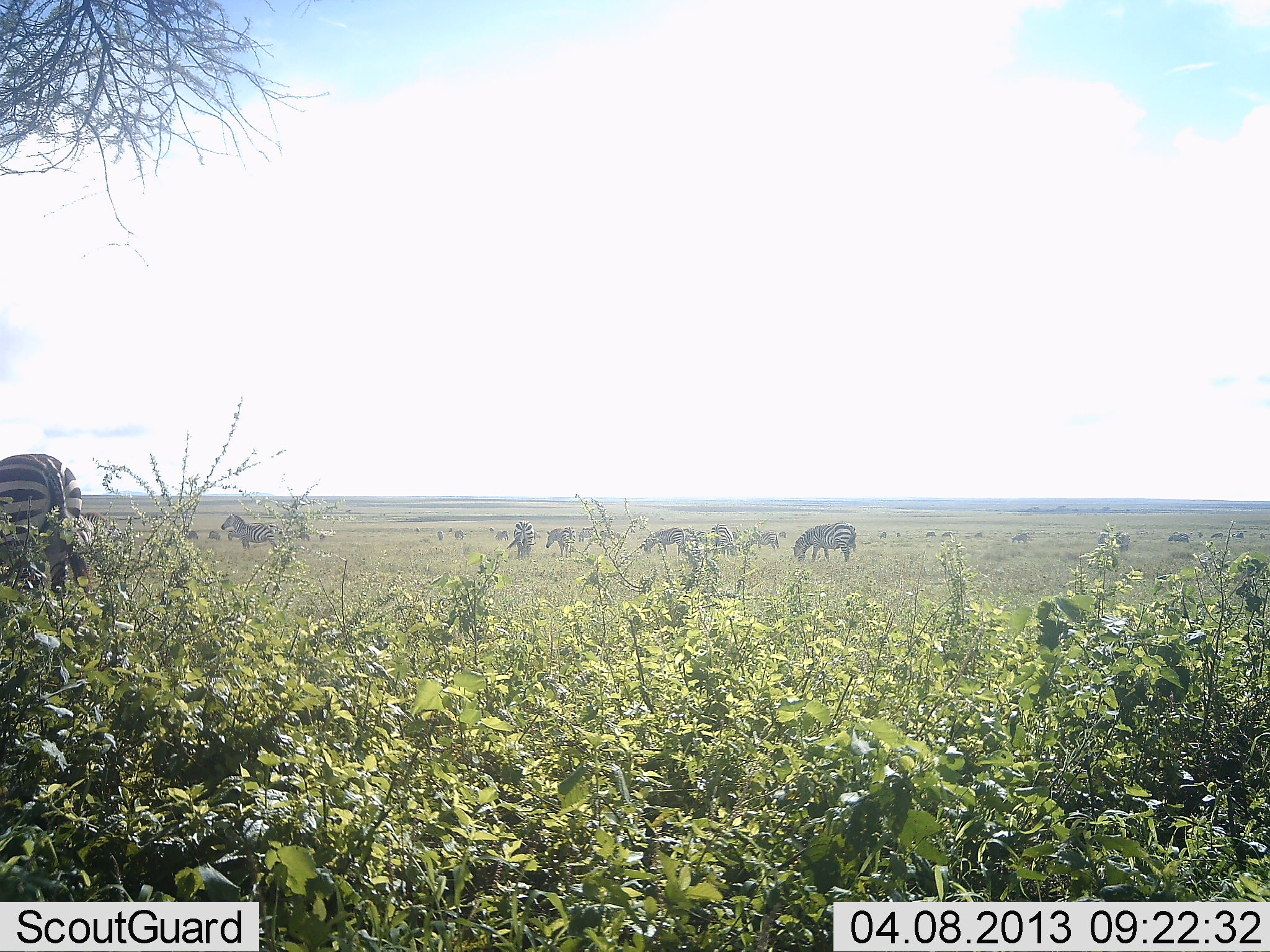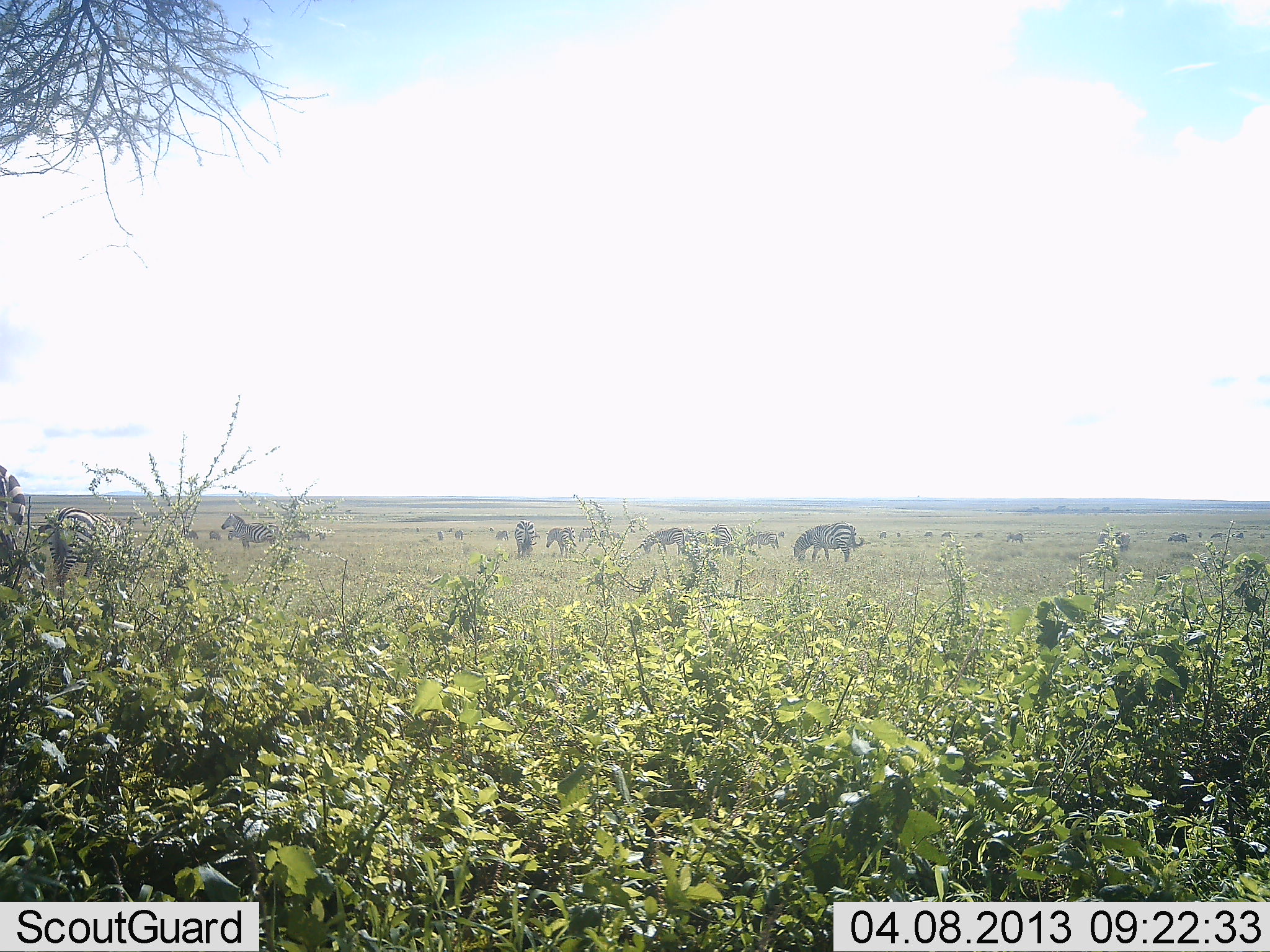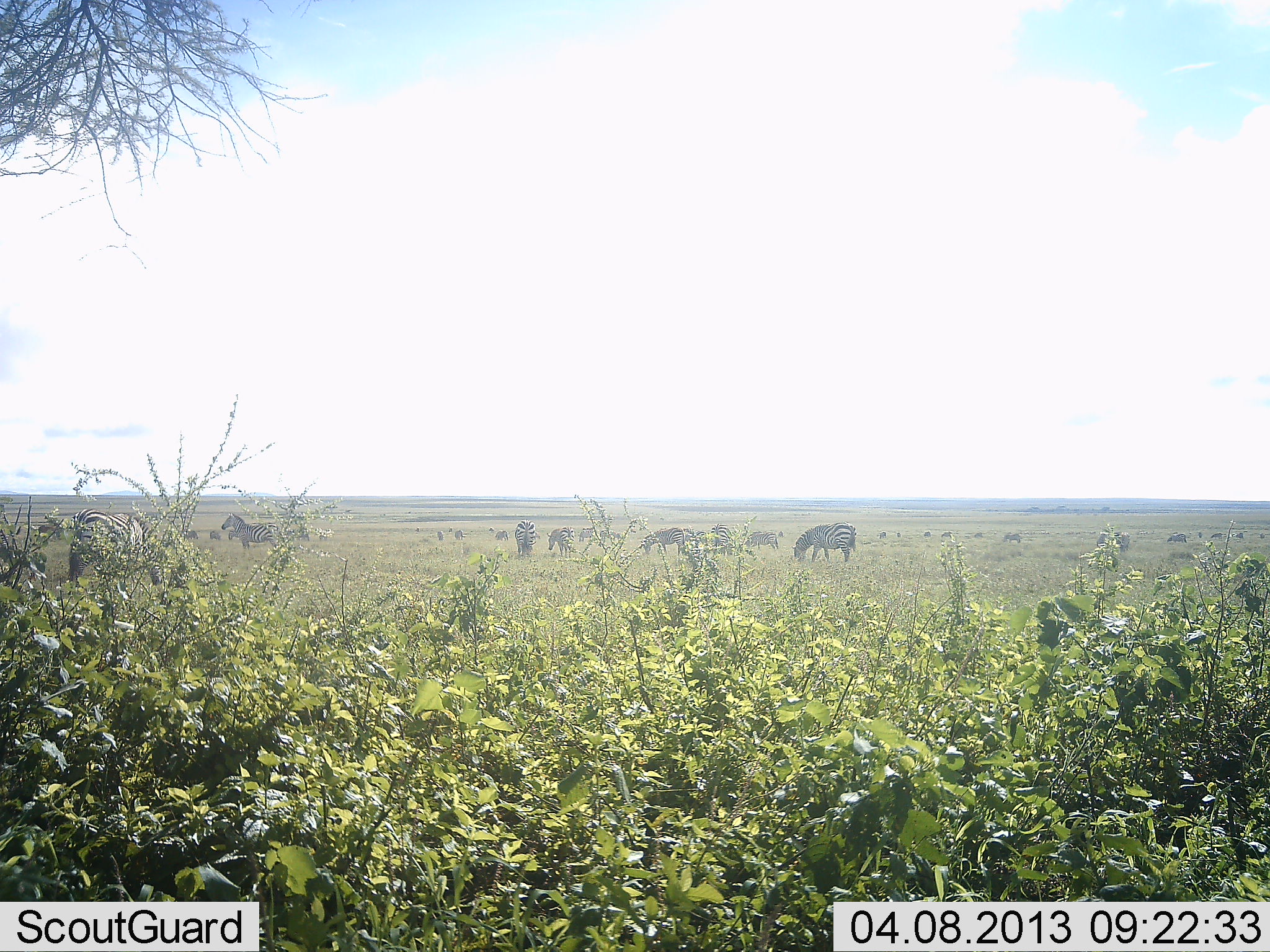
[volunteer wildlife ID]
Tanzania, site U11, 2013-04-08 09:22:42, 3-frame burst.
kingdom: Animalia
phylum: Chordata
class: Mammalia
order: Perissodactyla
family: Equidae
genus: Equus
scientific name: Equus quagga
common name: plains zebra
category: zebra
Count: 11-50.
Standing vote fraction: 61%.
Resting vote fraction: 15%.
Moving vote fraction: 52%.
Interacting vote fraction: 12%.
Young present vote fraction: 0%.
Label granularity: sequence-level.